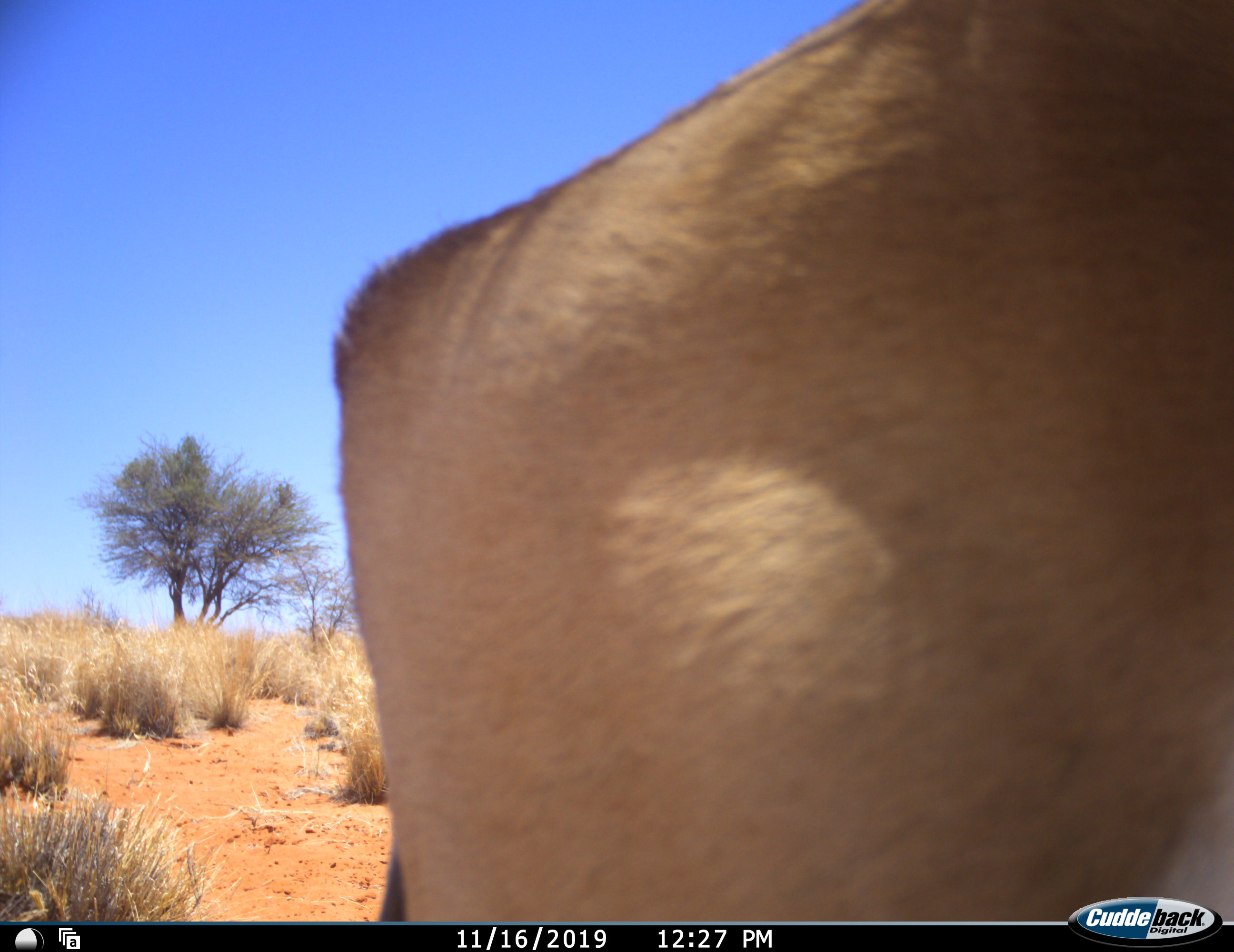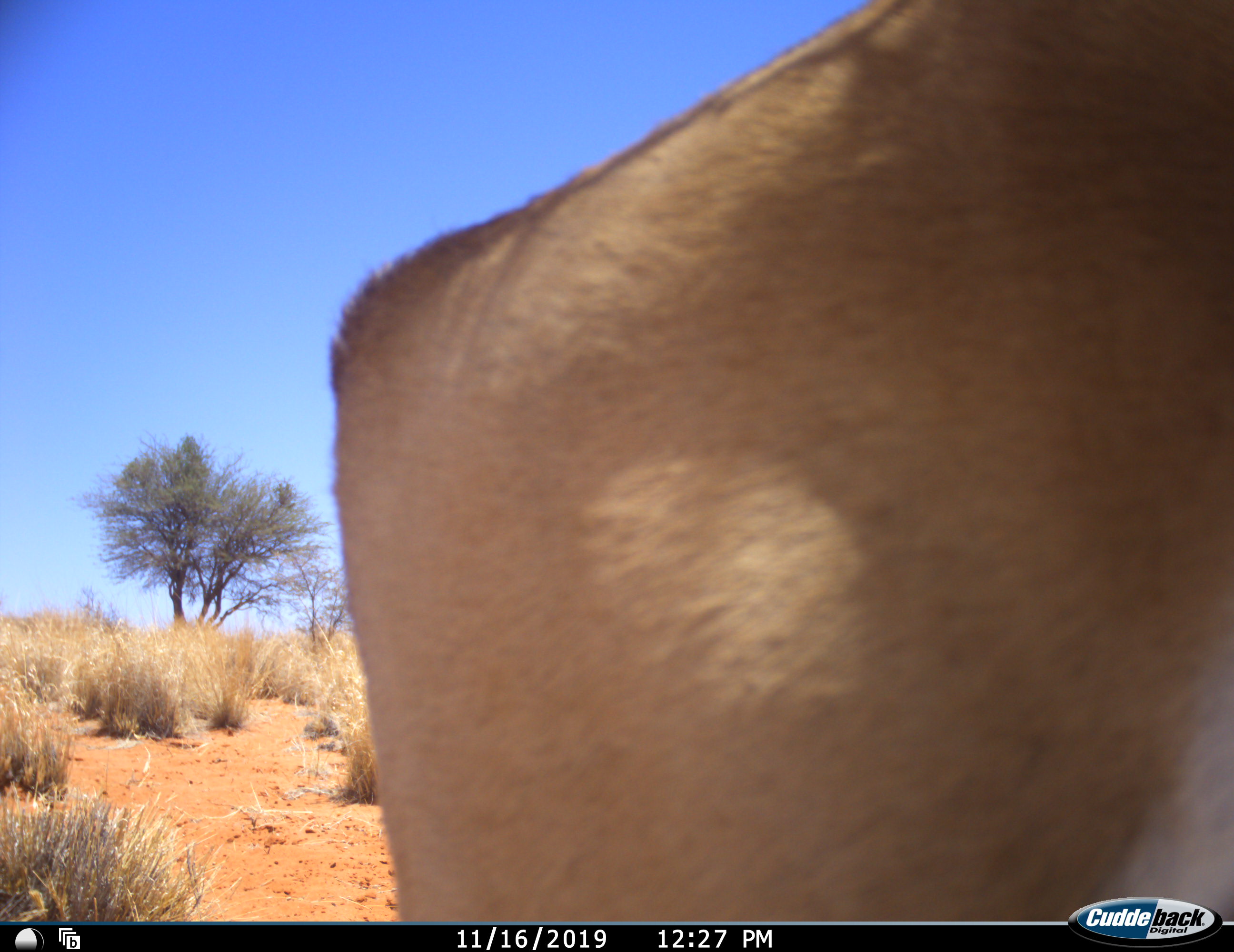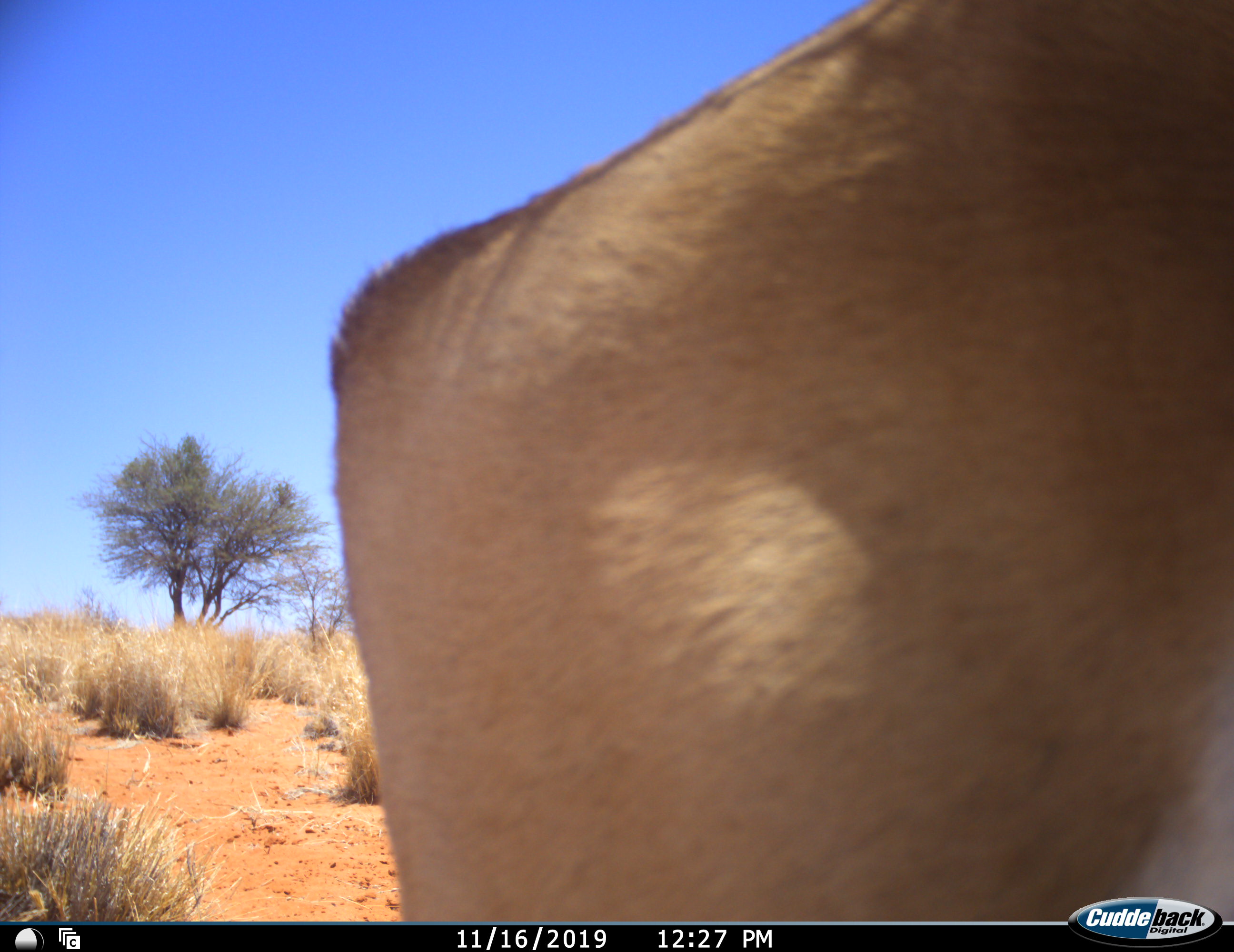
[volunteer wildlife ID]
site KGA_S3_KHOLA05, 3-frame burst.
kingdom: Animalia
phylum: Chordata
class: Mammalia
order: Artiodactyla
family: Bovidae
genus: Oryx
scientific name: Oryx gazella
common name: gemsbok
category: oryx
Oryx (gemsbok) (Oryx gazella), count 1. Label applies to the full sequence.